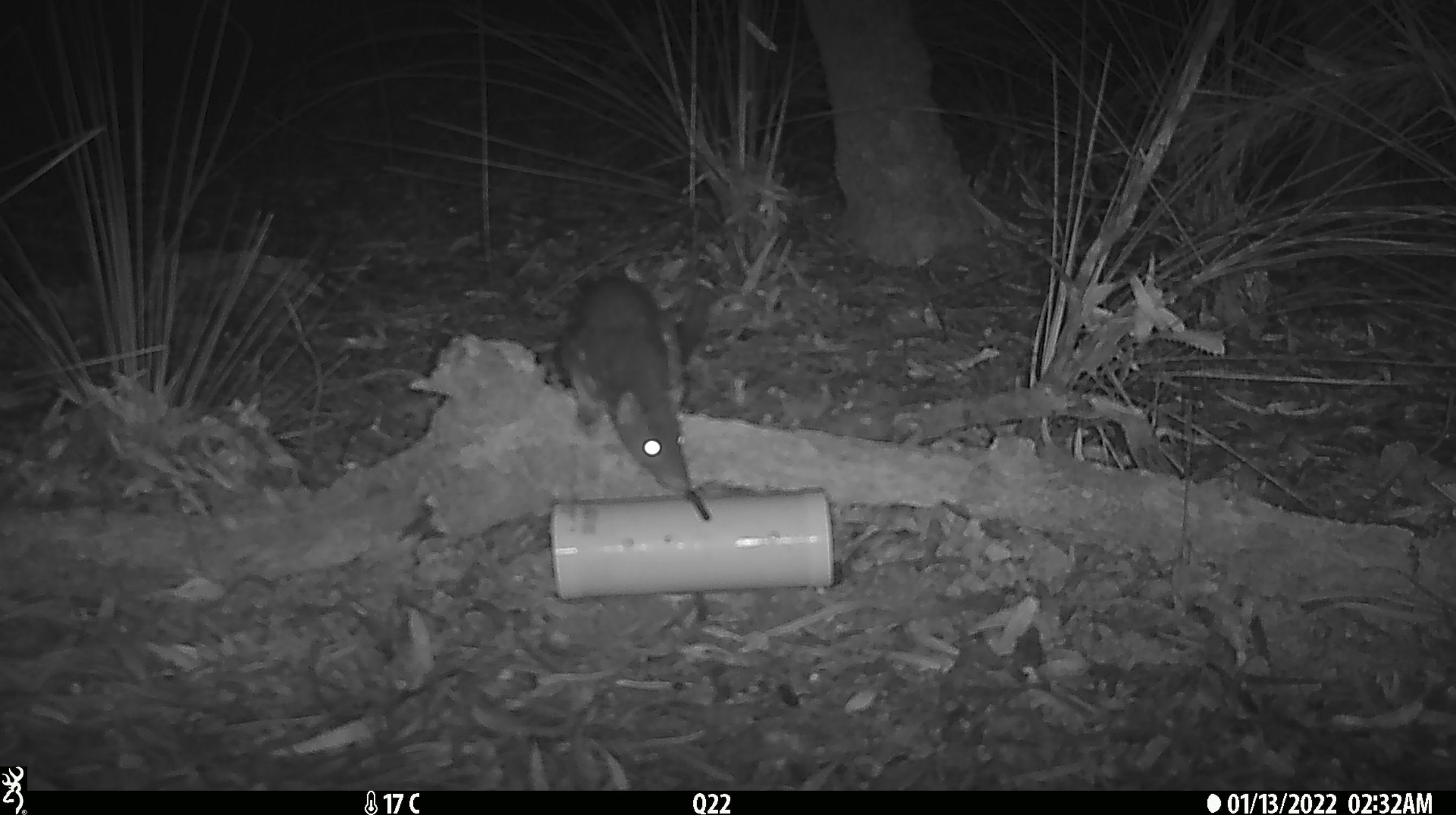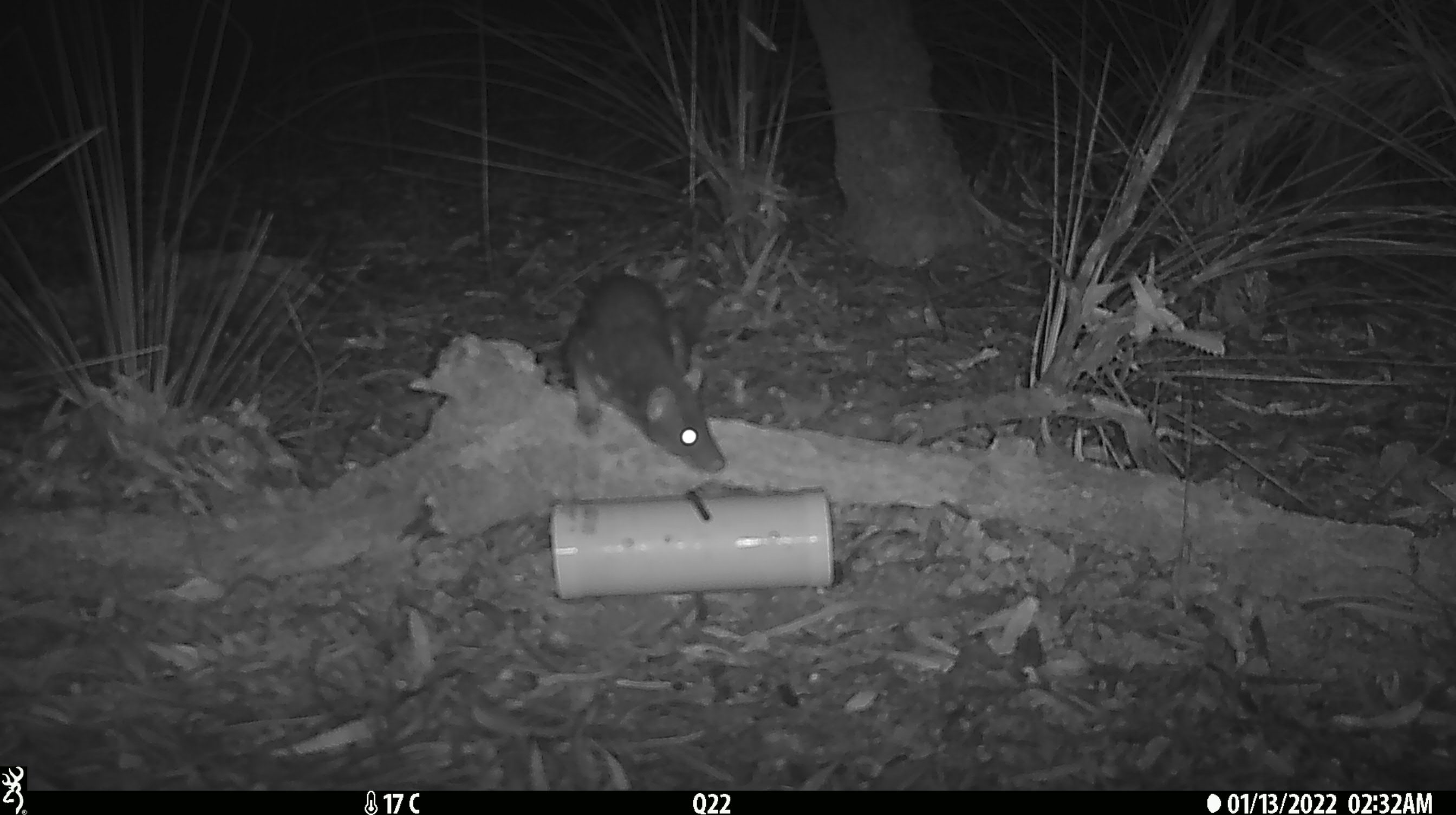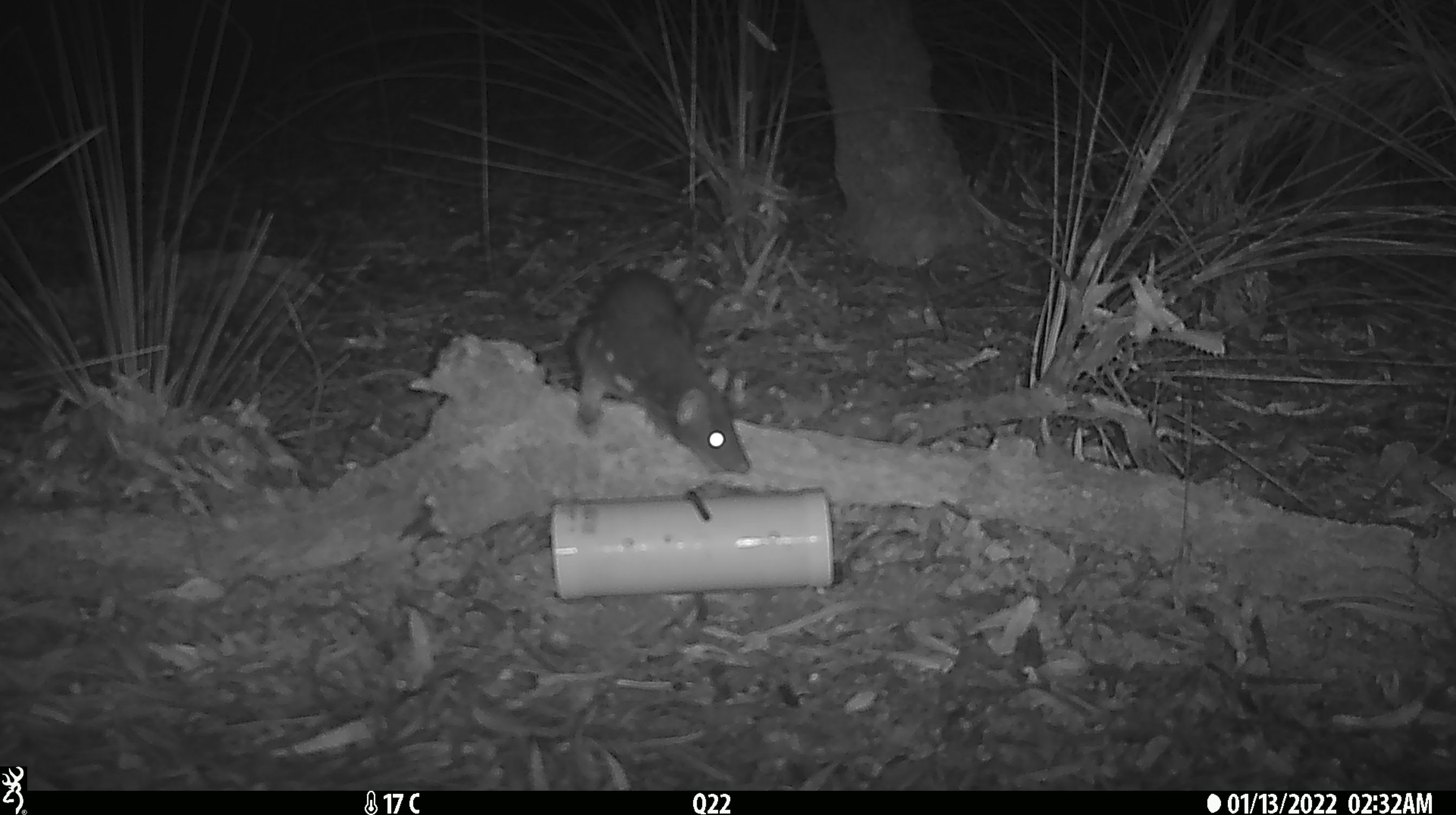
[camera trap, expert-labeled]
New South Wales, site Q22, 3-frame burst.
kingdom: Animalia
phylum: Chordata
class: Mammalia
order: Dasyuromorphia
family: Dasyuridae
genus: Dasyurus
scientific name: Dasyurus maculatus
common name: spotted-tailed quoll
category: quoll